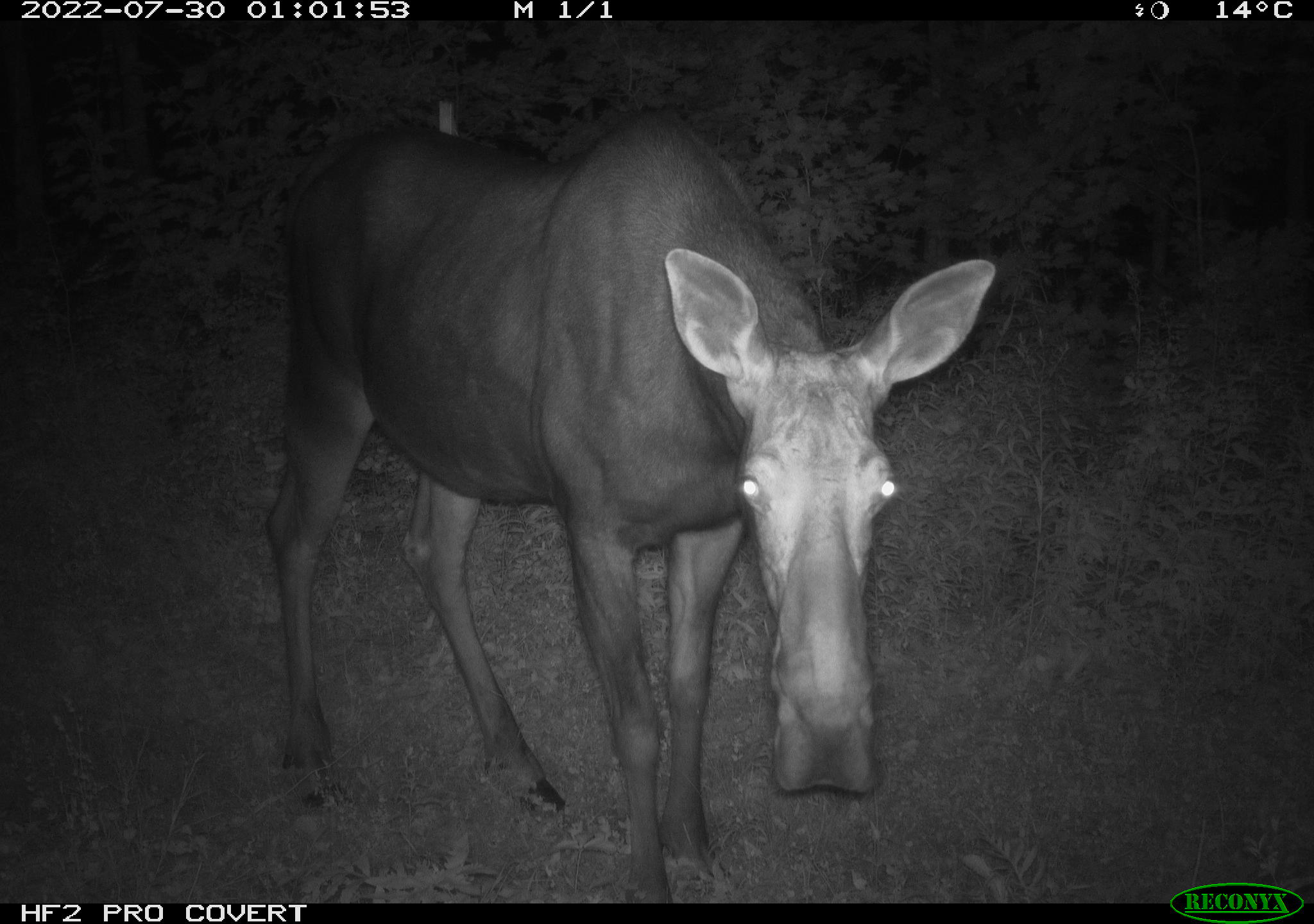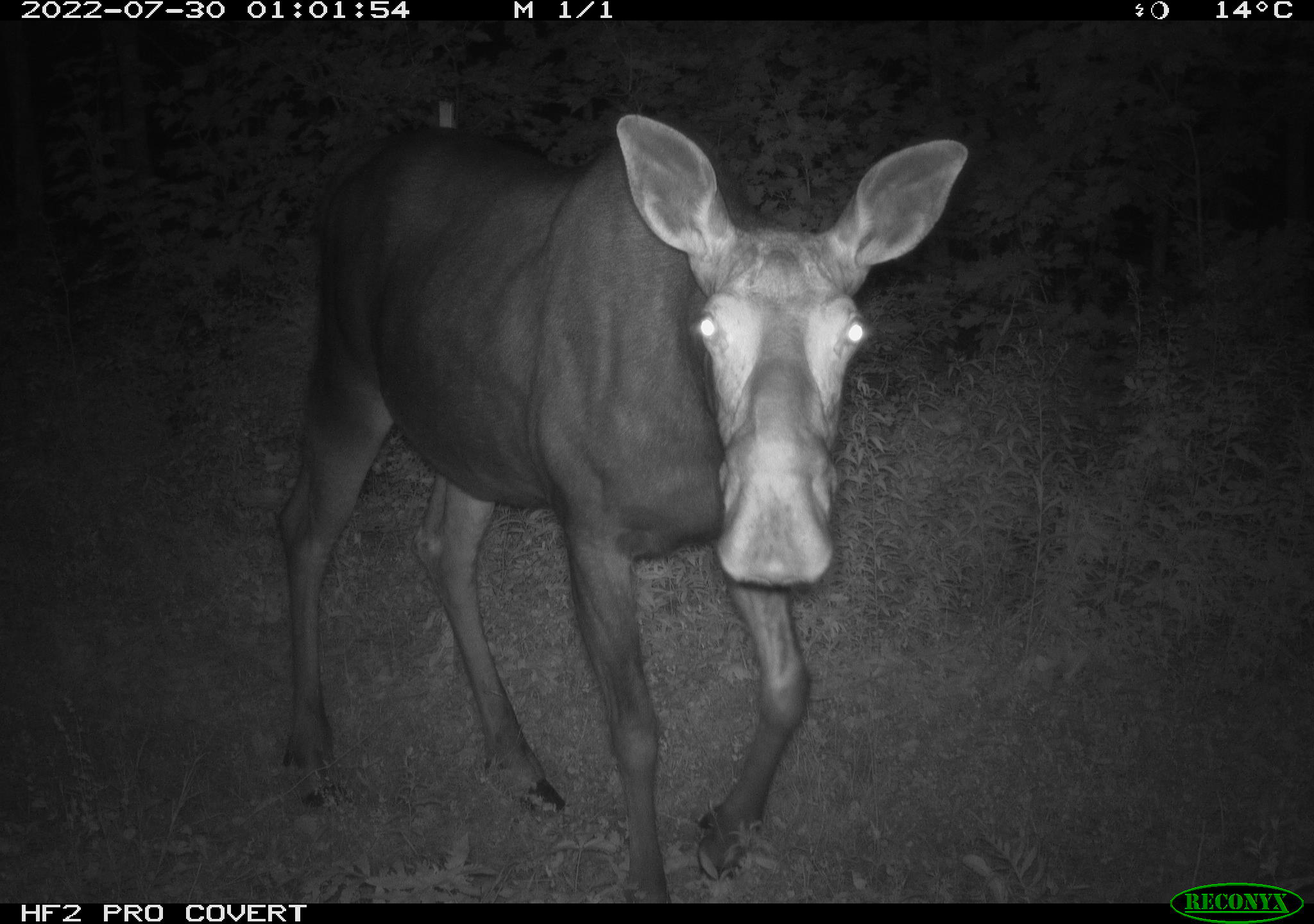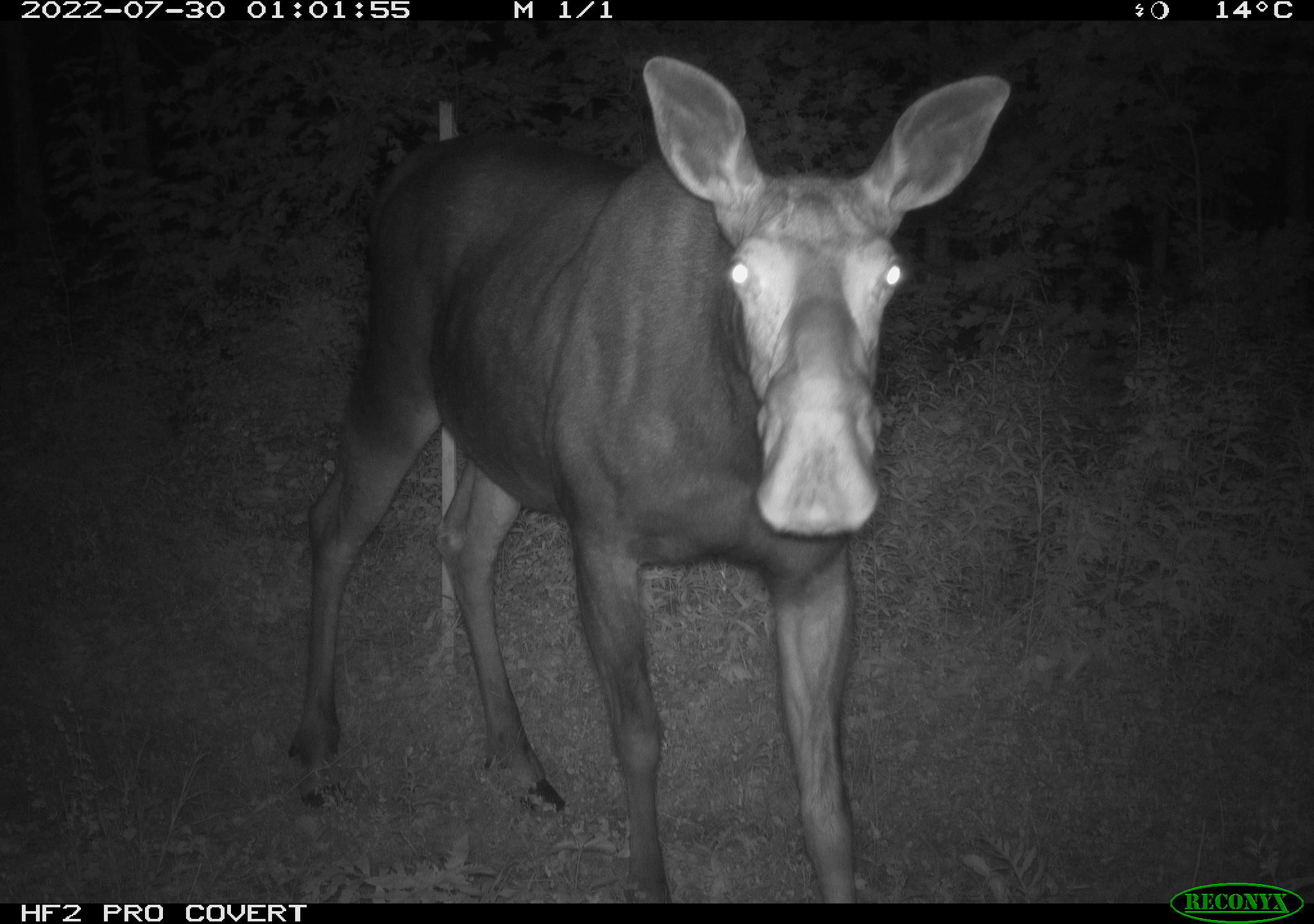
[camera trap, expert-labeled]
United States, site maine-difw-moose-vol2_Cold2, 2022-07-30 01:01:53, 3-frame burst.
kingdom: Animalia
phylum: Chordata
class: Mammalia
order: Artiodactyla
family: Cervidae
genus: Alces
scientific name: Alces alces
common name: moose